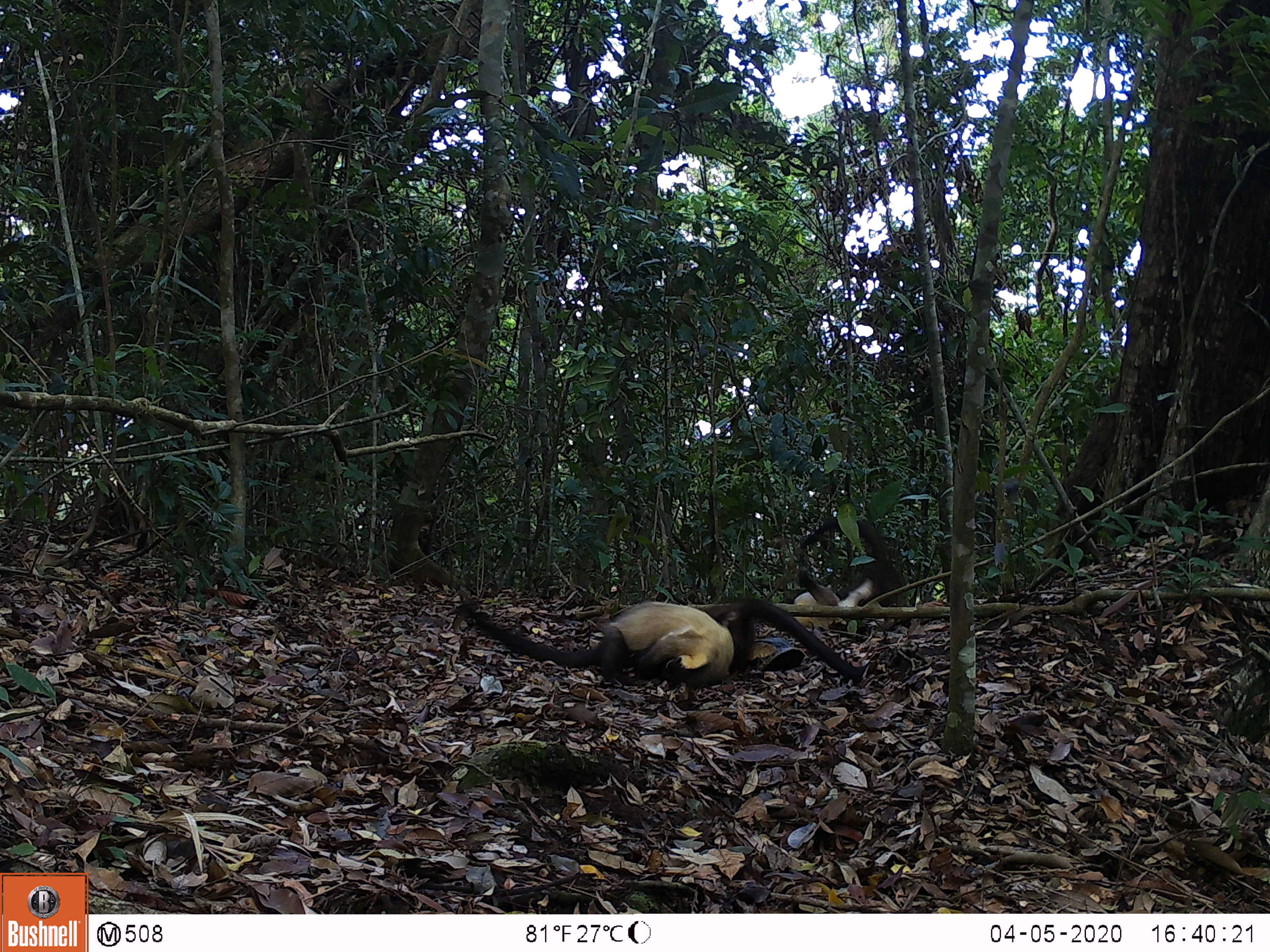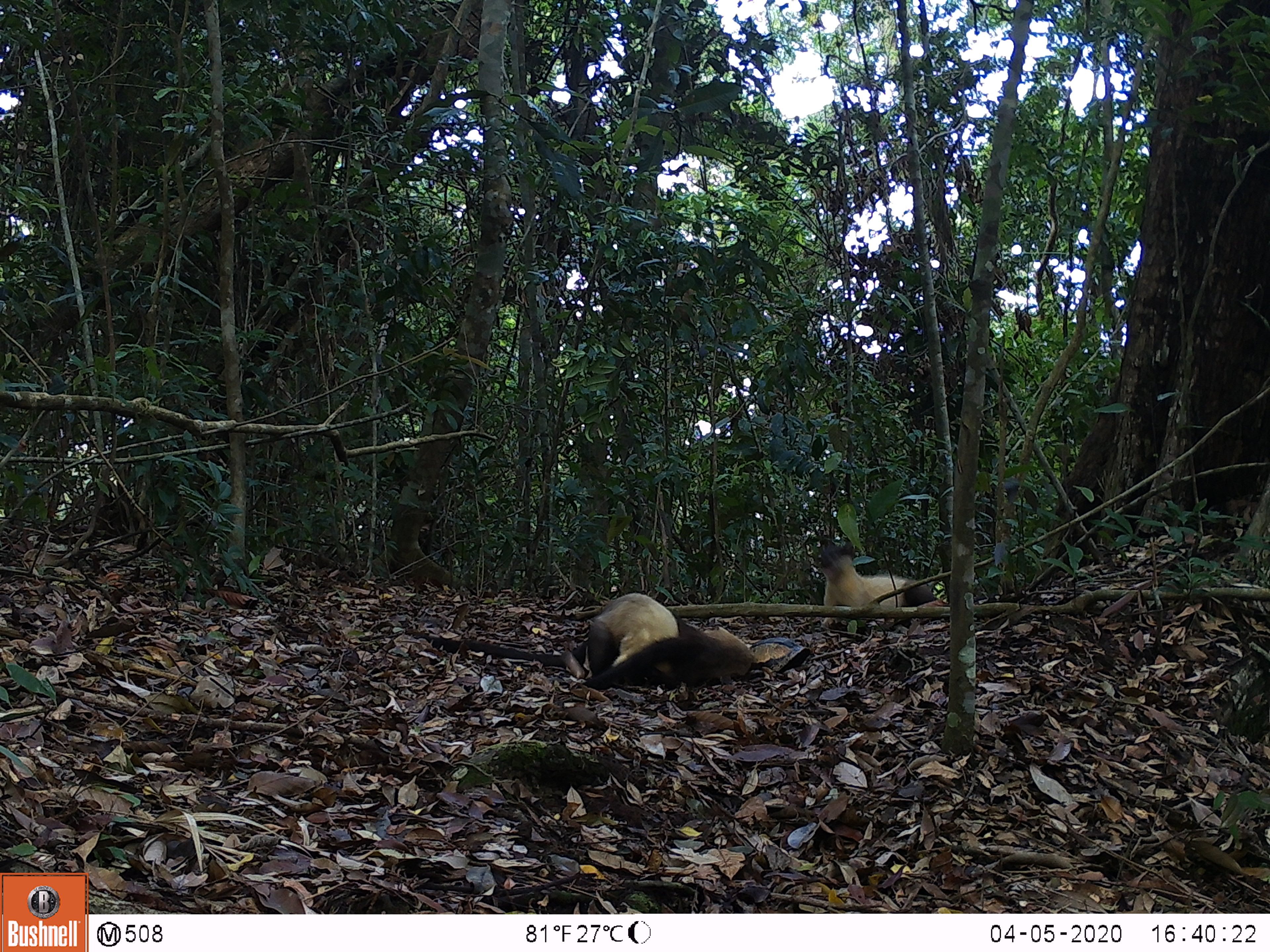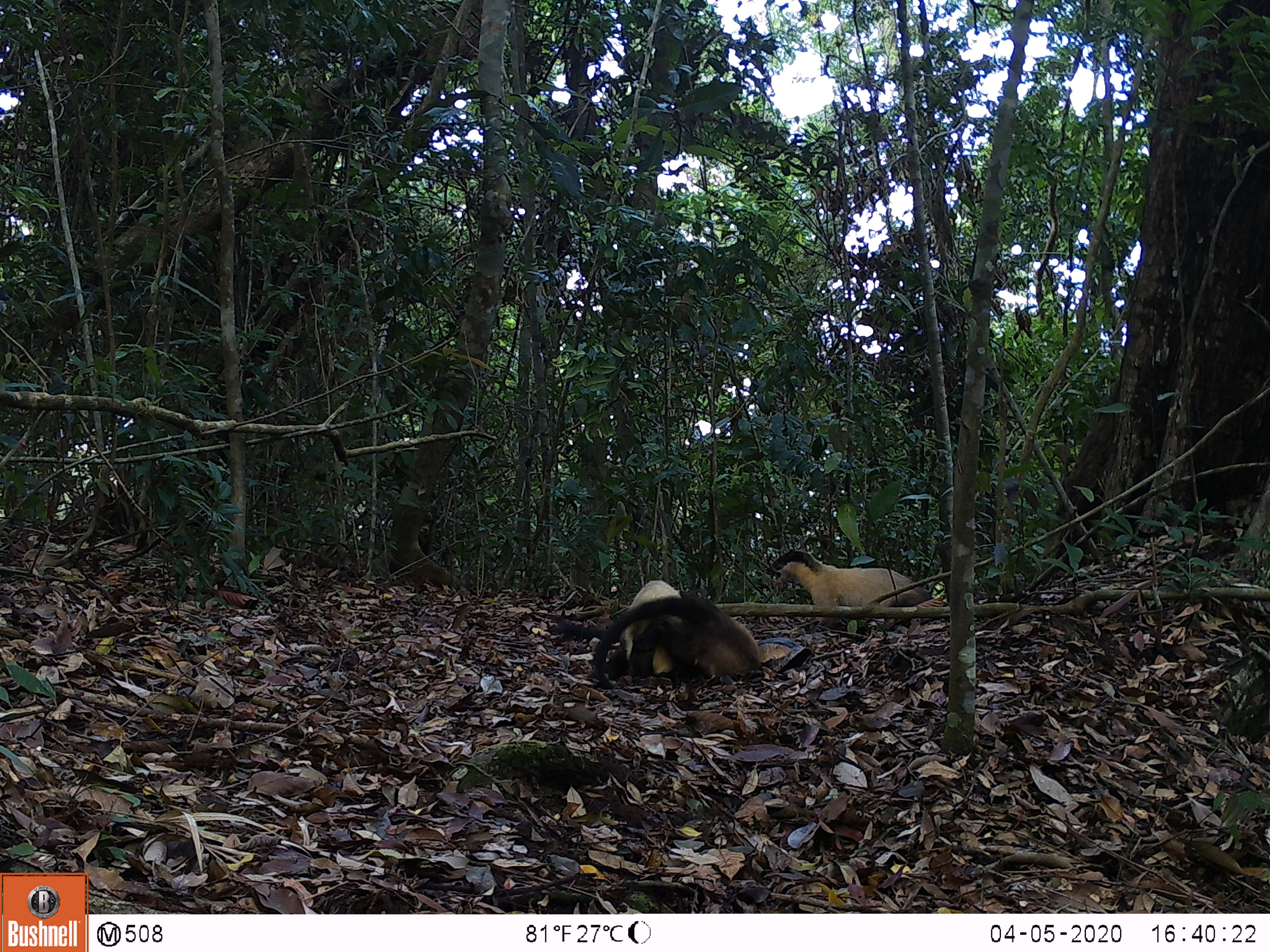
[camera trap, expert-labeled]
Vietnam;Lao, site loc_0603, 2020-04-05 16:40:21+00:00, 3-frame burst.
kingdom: Animalia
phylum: Chordata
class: Mammalia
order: Carnivora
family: Mustelidae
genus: Martes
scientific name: Martes flavigula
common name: yellow-throated marten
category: yellow throated marten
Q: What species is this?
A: Yellow throated marten (yellow-throated marten) (Martes flavigula).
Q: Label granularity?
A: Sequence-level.